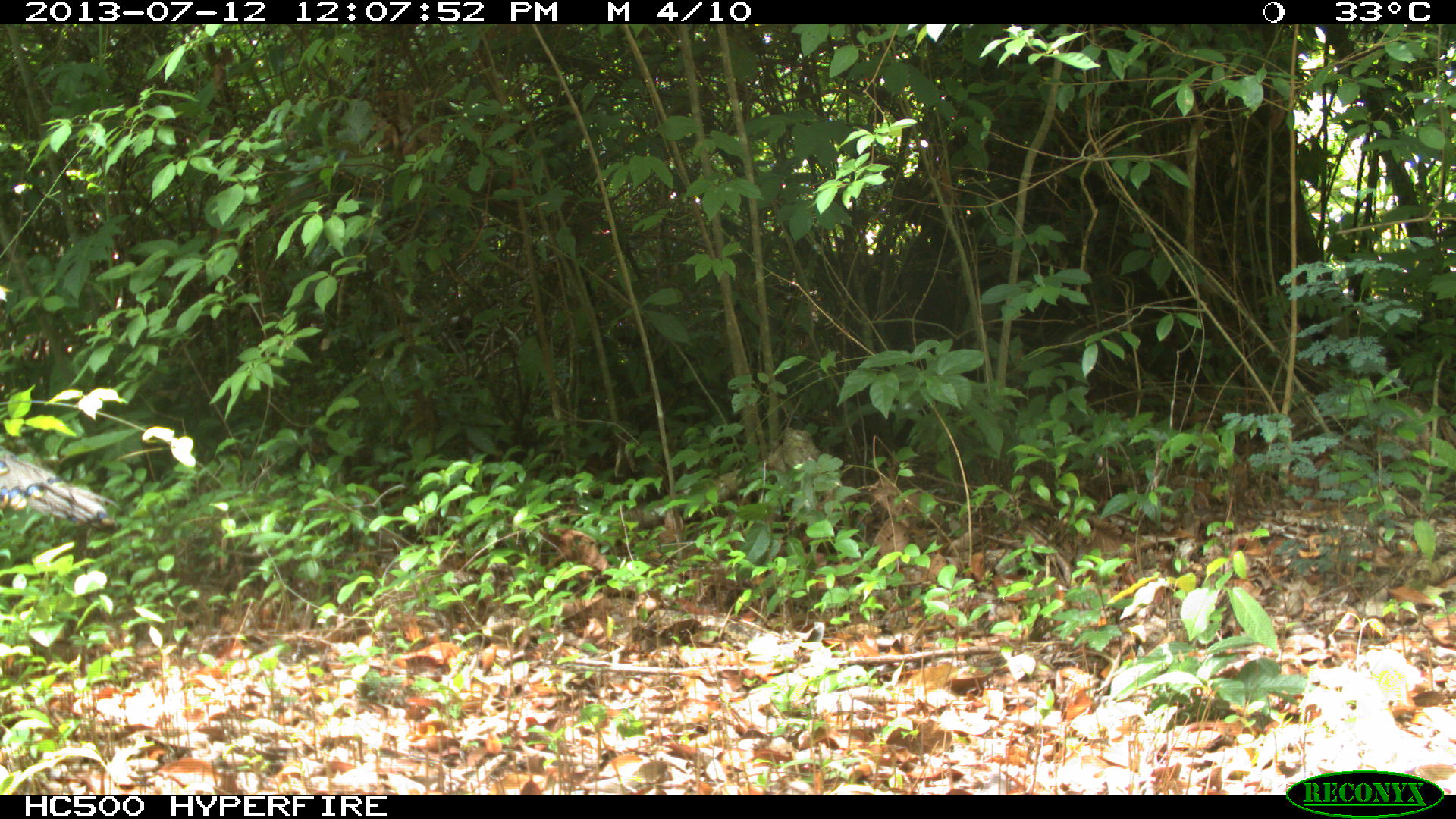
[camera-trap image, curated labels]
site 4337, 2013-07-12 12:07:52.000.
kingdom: Animalia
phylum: Chordata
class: Aves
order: Galliformes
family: Phasianidae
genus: Meleagris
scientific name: Meleagris ocellata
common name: ocellated turkey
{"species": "Meleagris ocellata (ocellated turkey)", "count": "1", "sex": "female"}